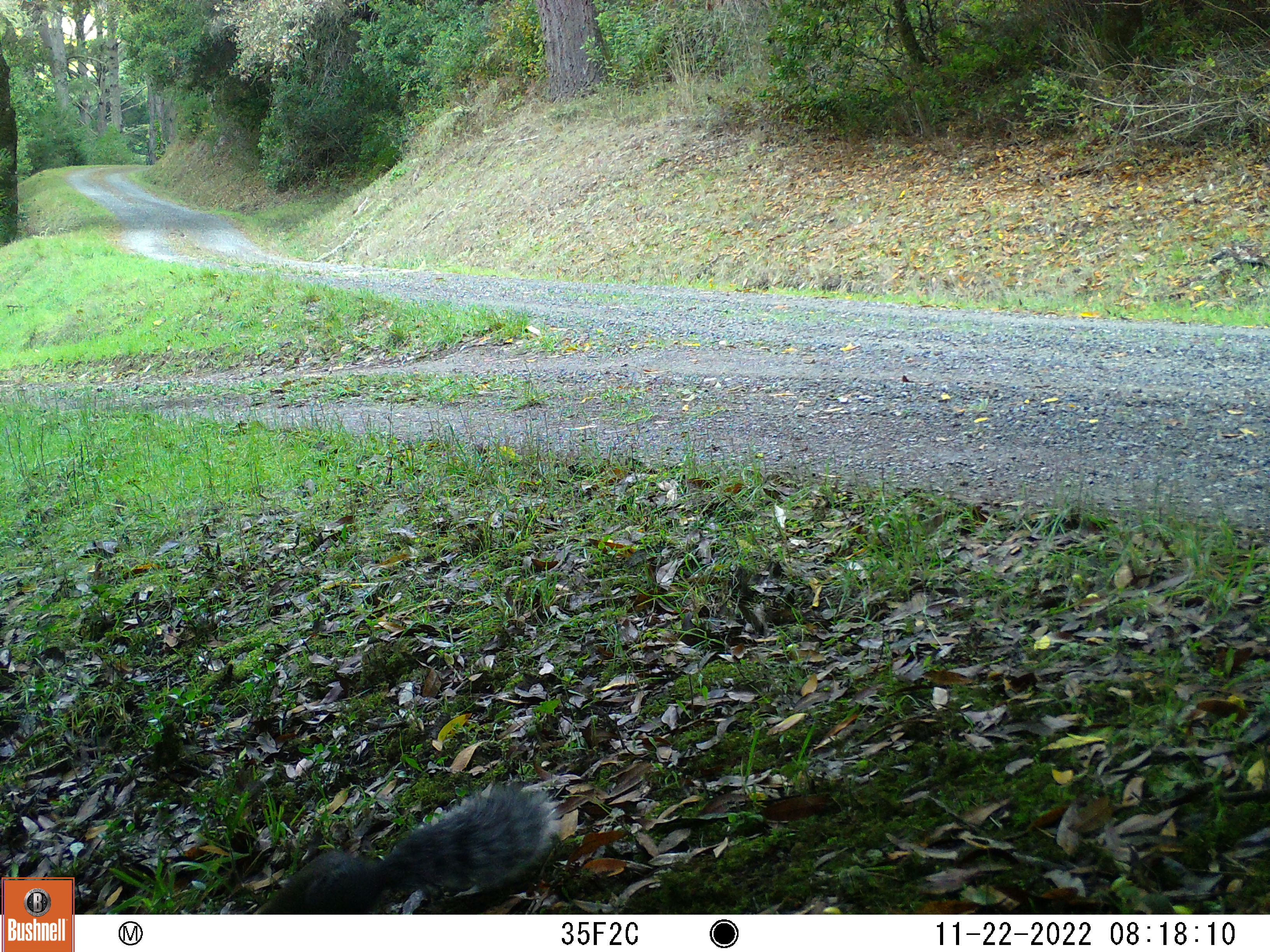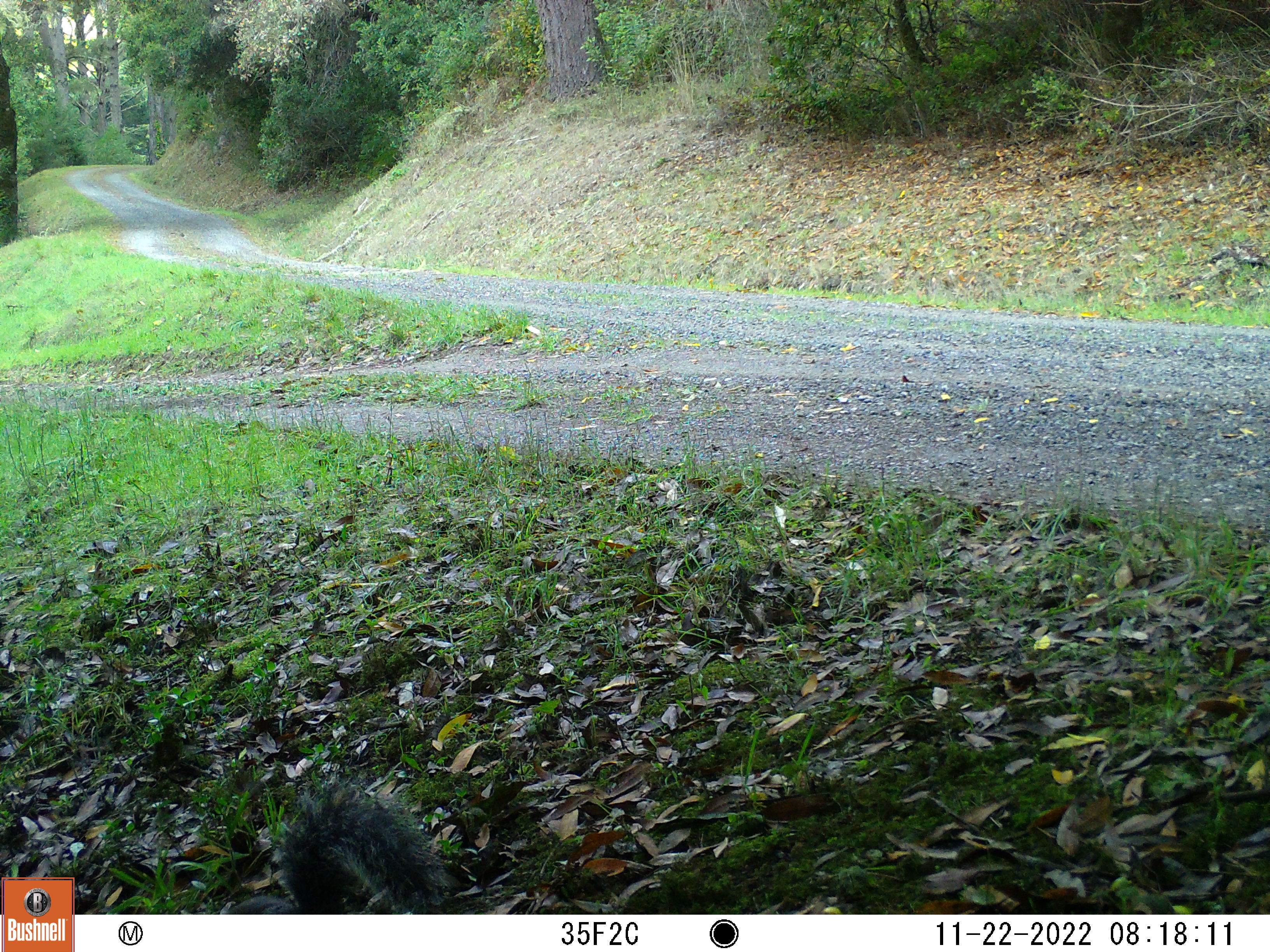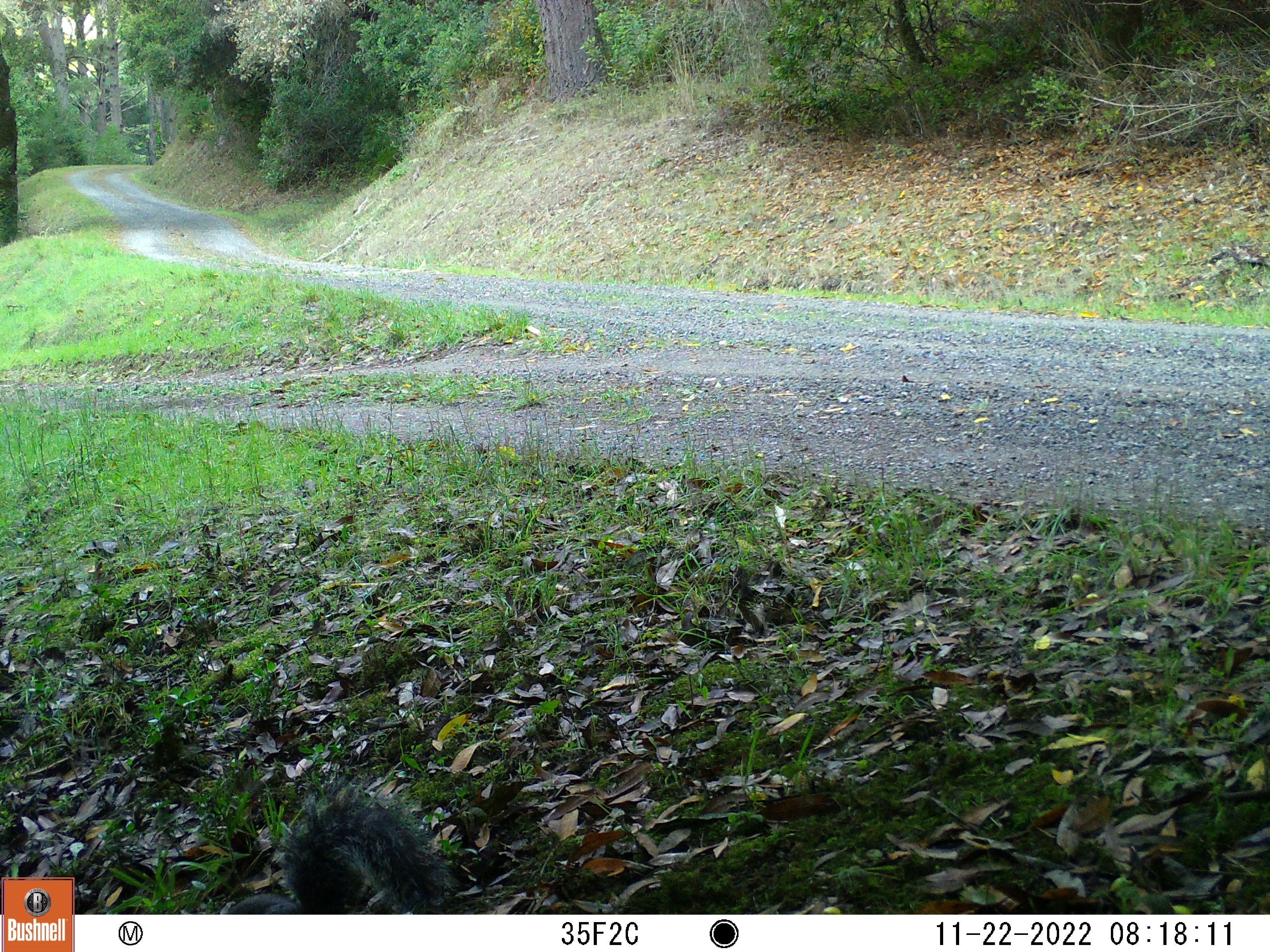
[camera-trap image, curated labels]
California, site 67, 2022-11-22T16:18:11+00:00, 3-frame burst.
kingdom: Animalia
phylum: Chordata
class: Mammalia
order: Rodentia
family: Sciuridae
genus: Sciurus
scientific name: Sciurus griseus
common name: western gray squirrel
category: western grey squirrel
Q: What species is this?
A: Western grey squirrel (western gray squirrel) (Sciurus griseus).